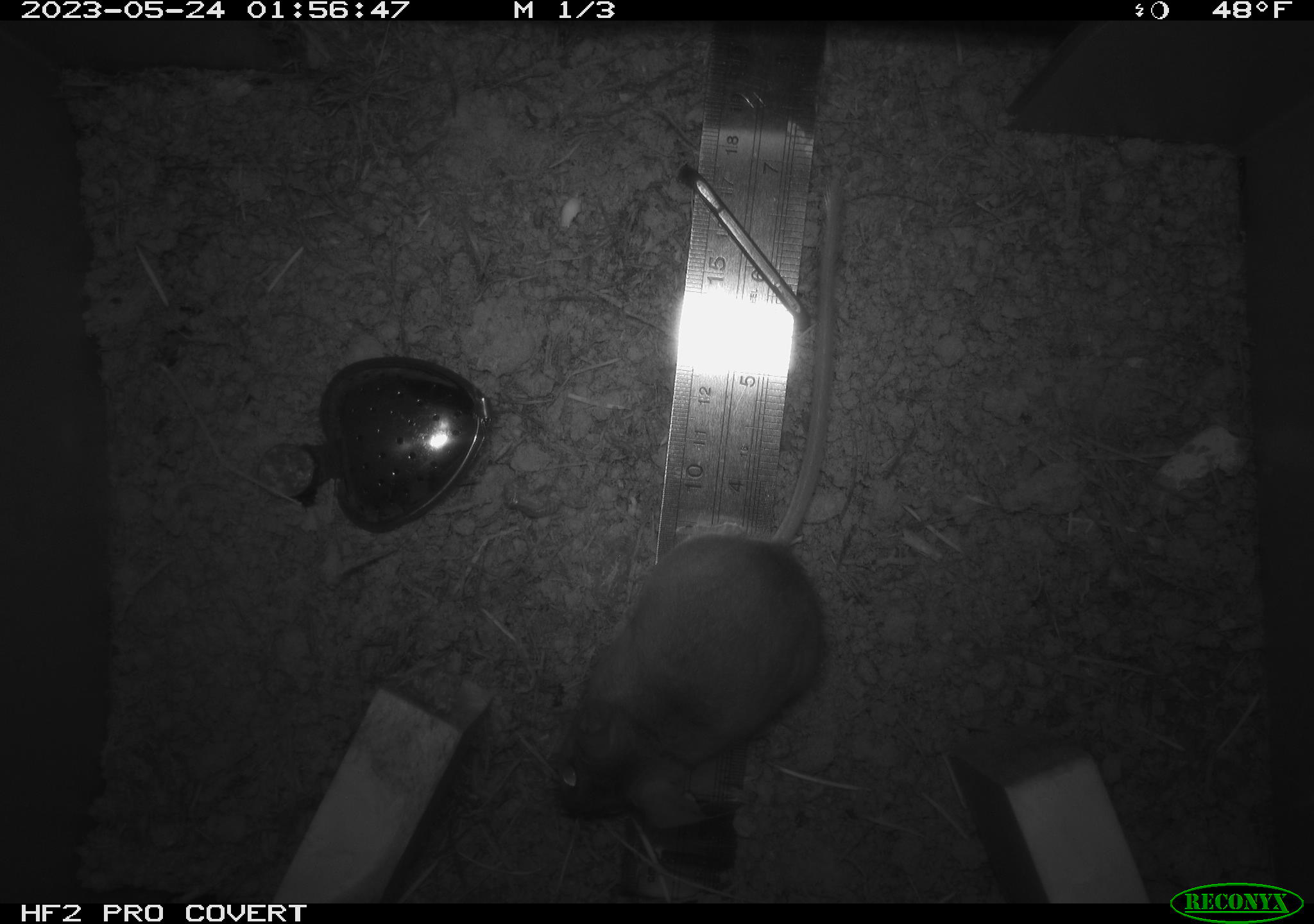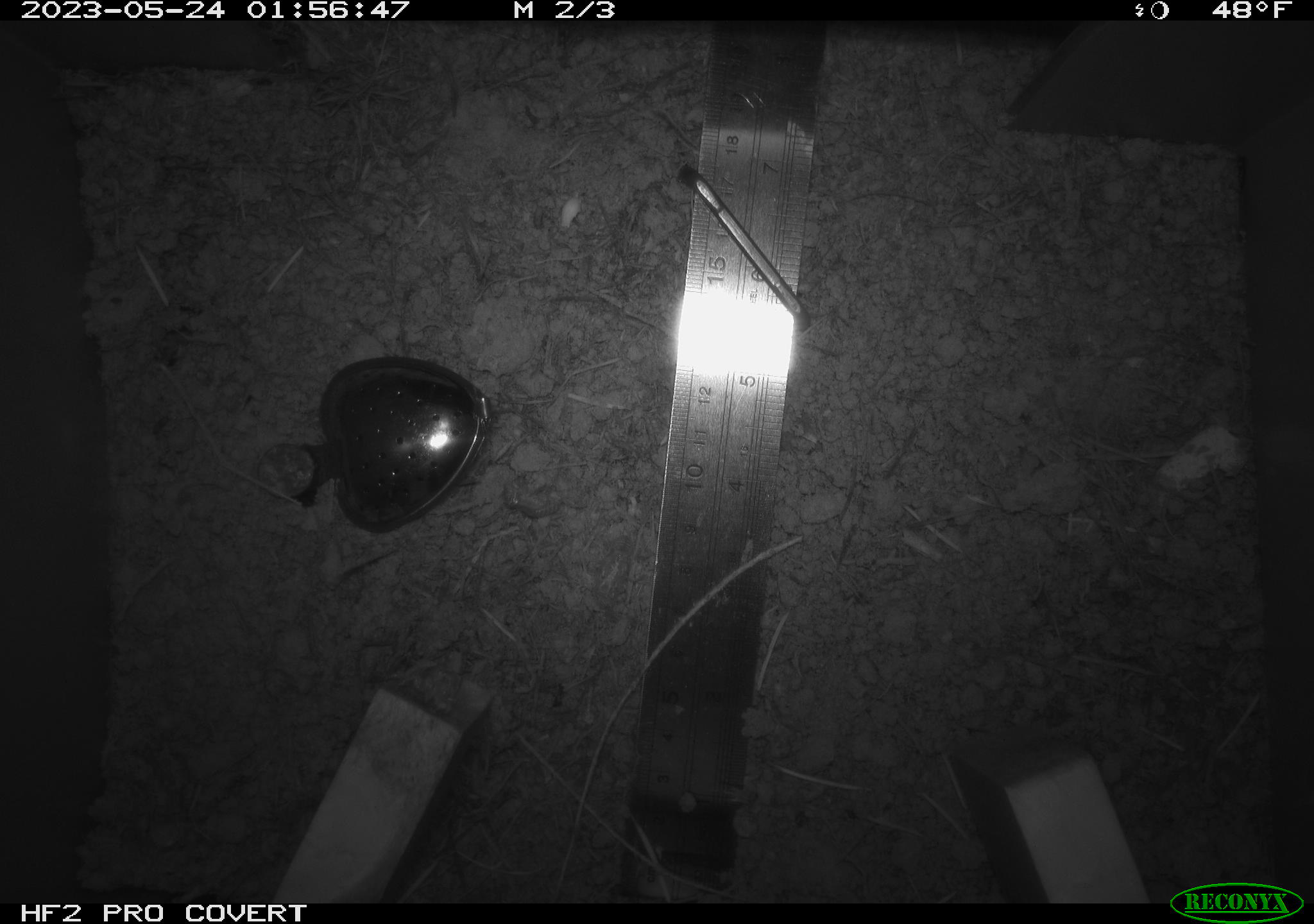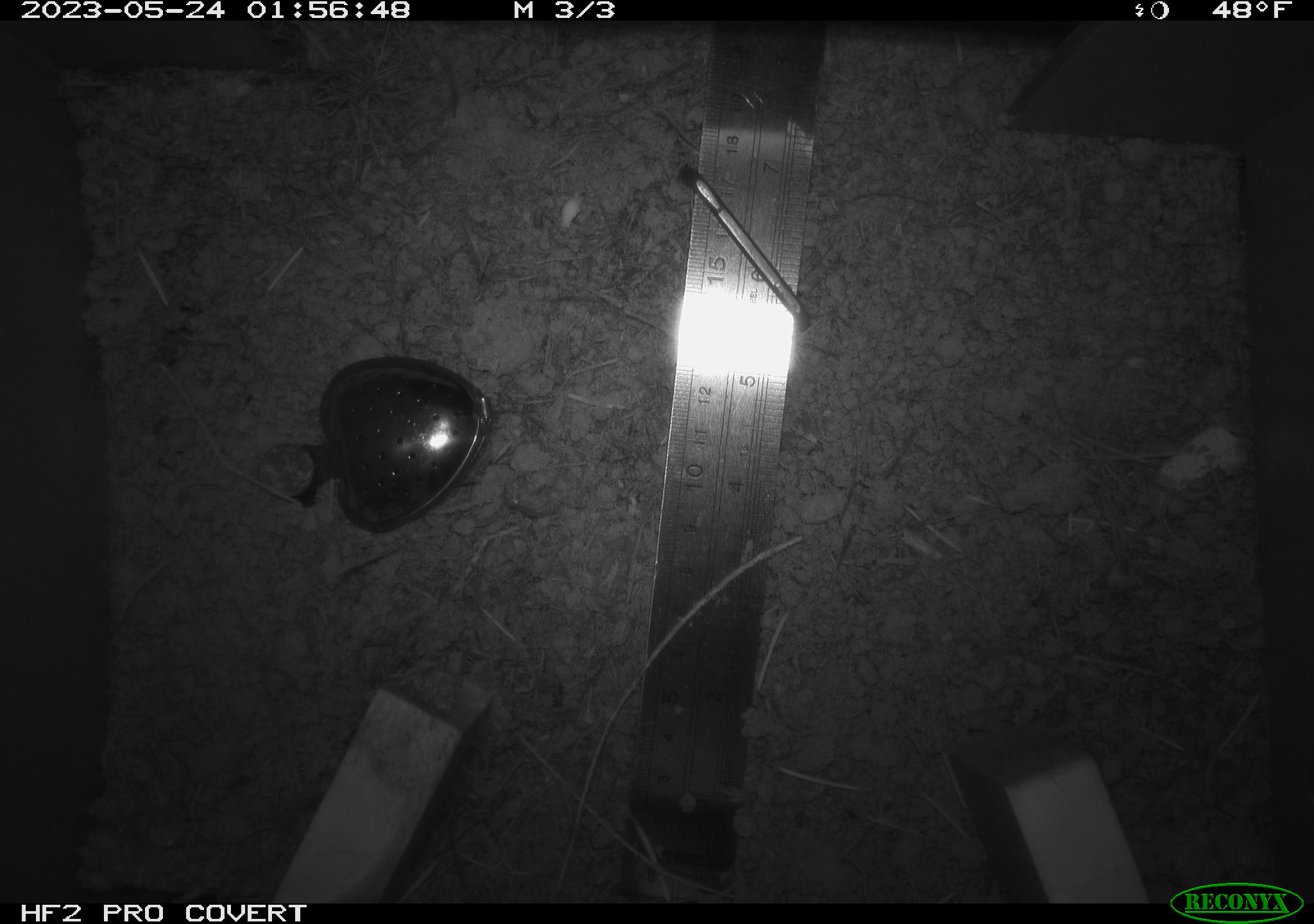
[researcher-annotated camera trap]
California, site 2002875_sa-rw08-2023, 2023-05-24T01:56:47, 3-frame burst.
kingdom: Animalia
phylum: Chordata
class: Mammalia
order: Rodentia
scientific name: Rodentia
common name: mouse species